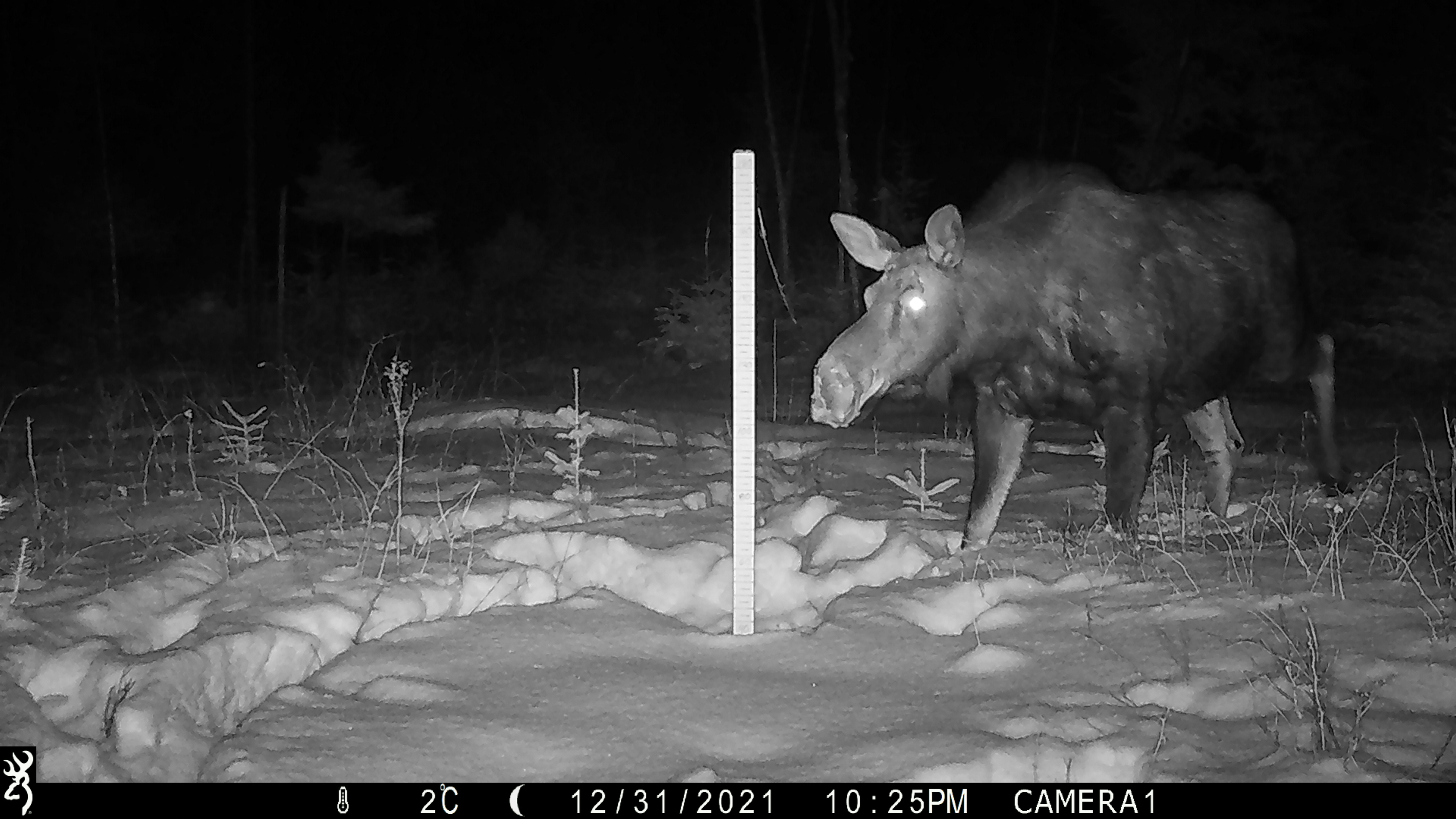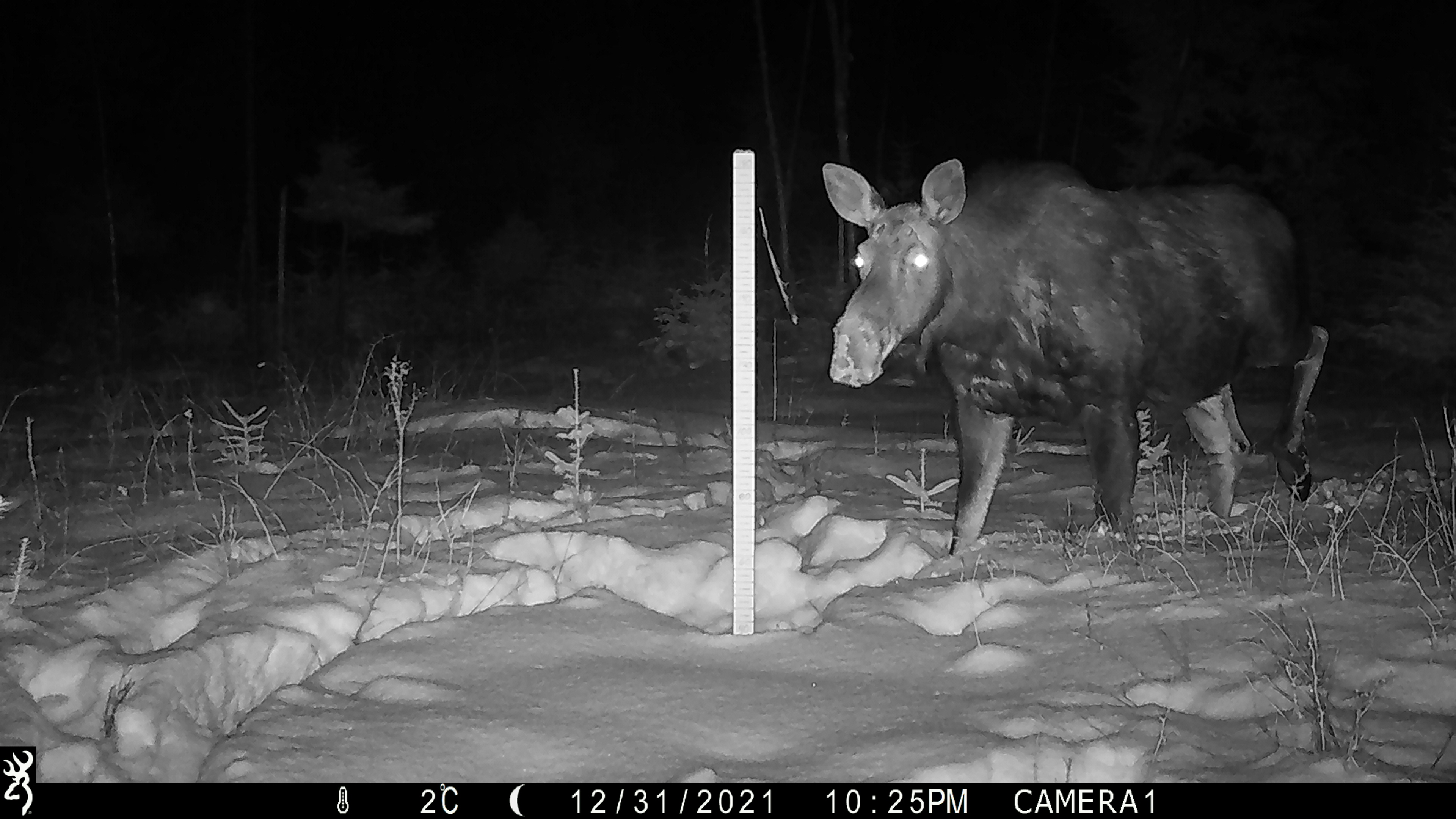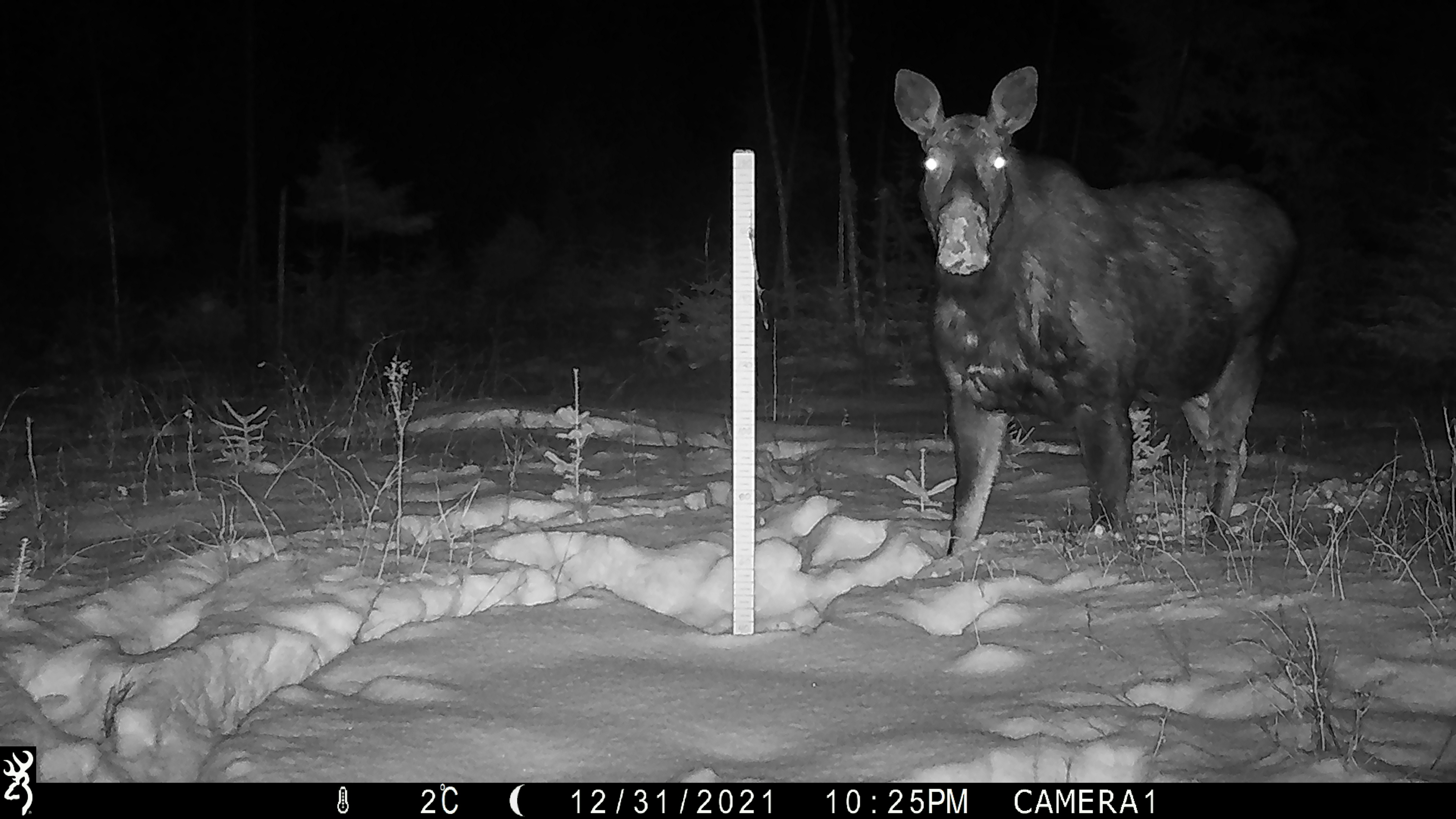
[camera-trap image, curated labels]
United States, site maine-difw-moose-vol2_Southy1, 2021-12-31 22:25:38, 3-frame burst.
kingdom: Animalia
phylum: Chordata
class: Mammalia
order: Artiodactyla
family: Cervidae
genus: Alces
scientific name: Alces alces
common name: moose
Moose (Alces alces).